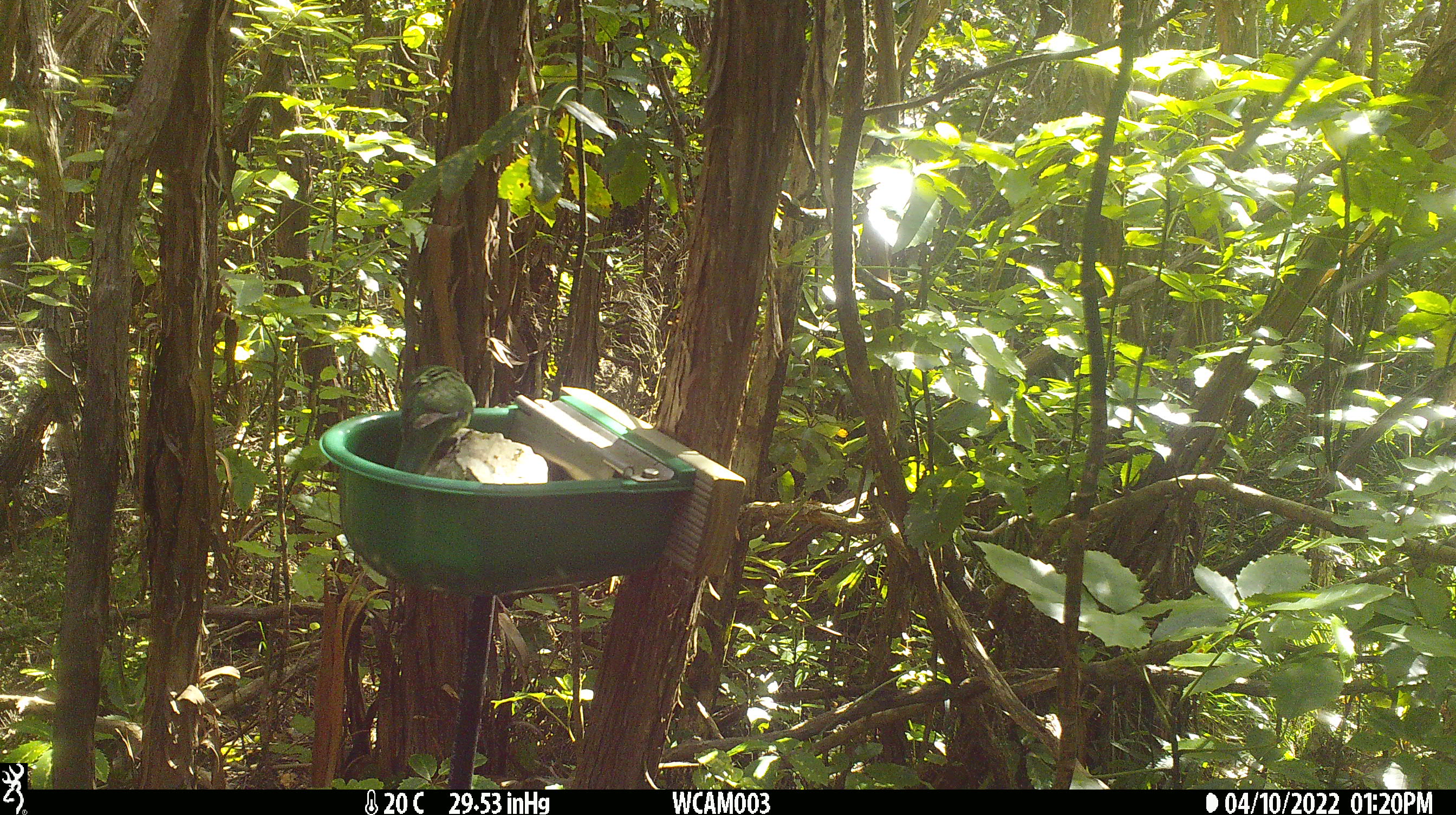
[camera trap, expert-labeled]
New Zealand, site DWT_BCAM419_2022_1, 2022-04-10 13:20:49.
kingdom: Animalia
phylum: Chordata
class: Aves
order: Psittaciformes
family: Psittaculidae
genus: Cyanoramphus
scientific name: Cyanoramphus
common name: parakeet